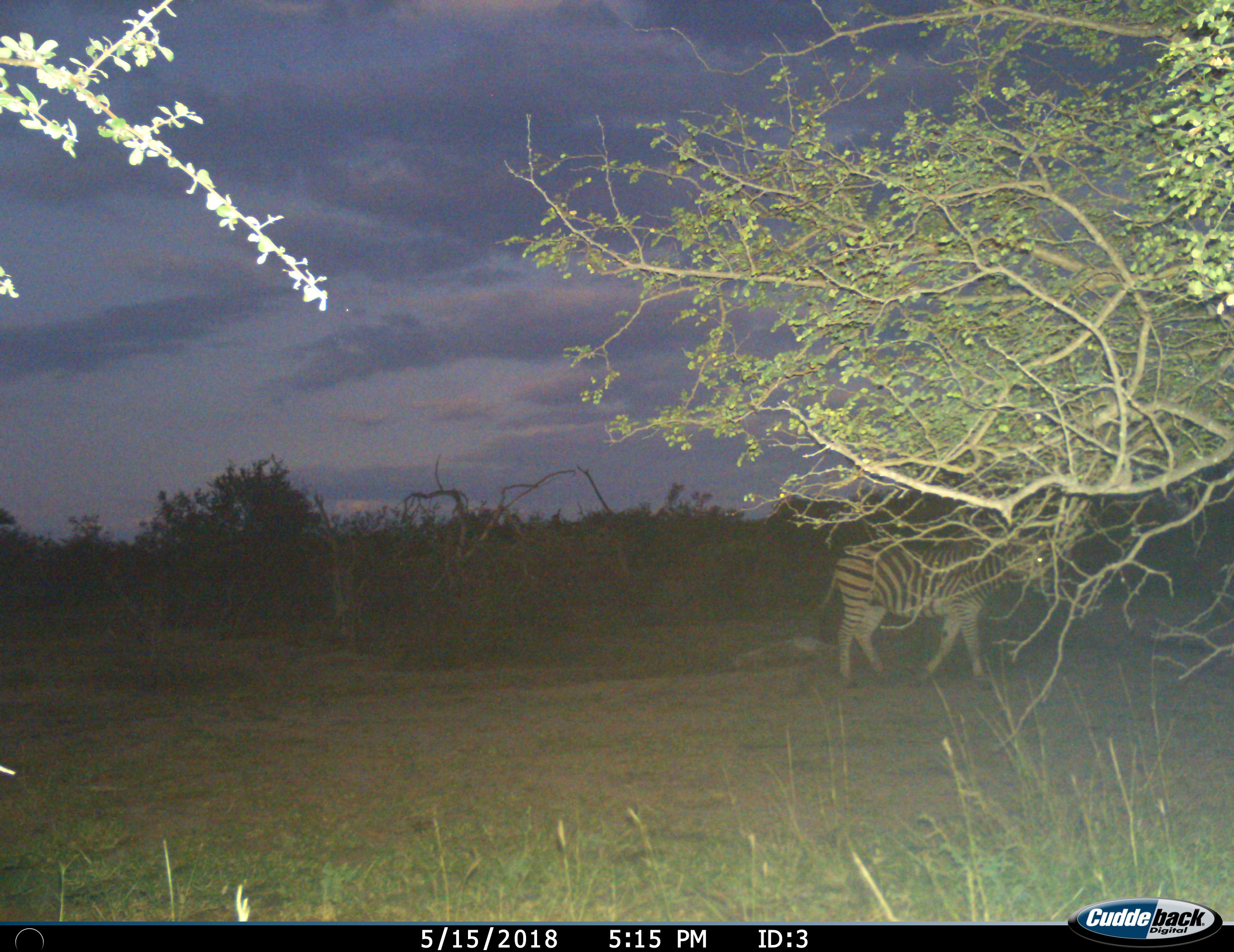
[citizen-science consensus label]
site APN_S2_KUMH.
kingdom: Animalia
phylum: Chordata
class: Mammalia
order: Perissodactyla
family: Equidae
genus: Equus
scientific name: Equus quagga burchellii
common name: burchell's zebra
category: zebraburchells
Zebraburchells (burchell's zebra) (Equus quagga burchellii), count 1. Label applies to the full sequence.